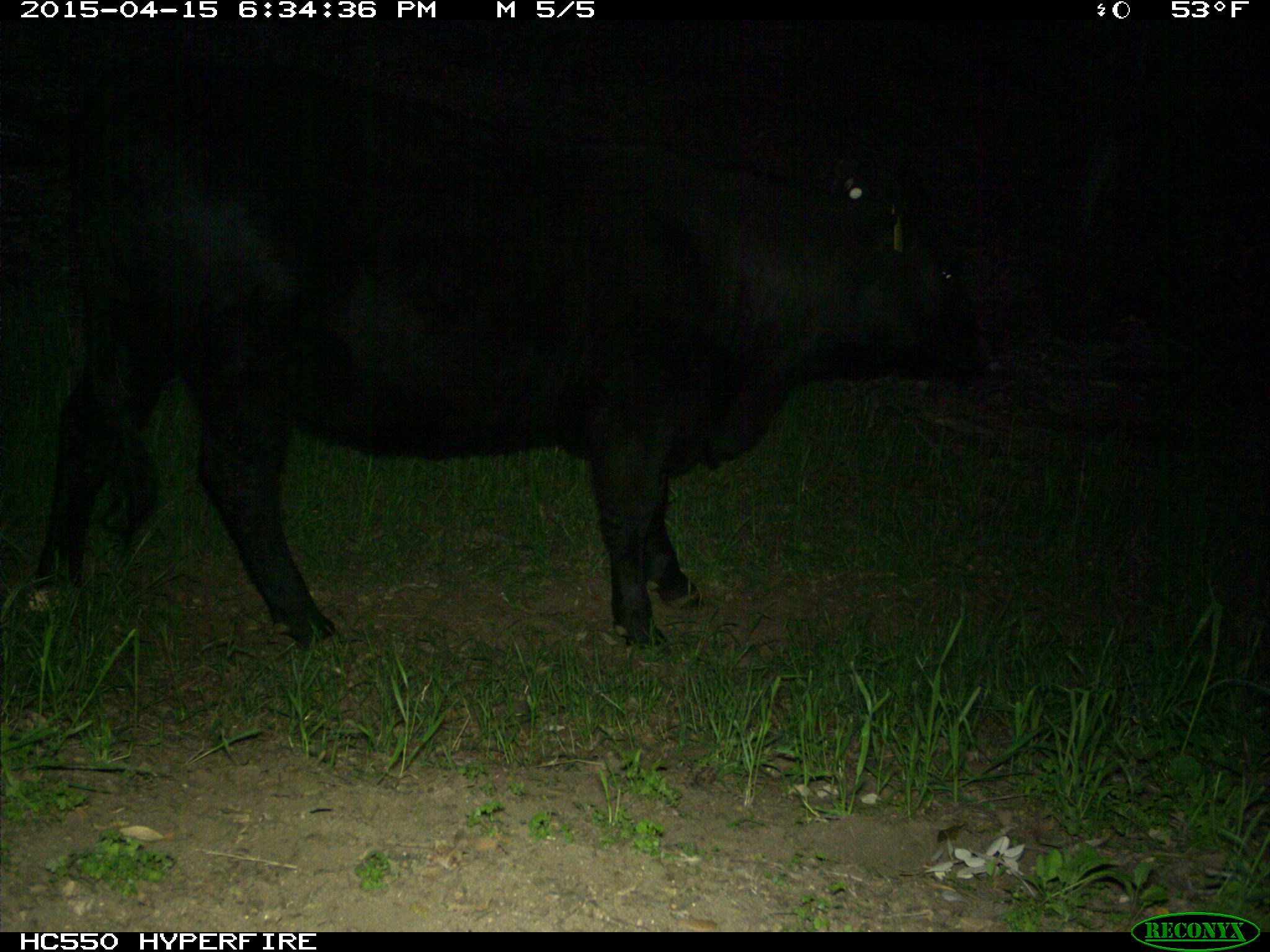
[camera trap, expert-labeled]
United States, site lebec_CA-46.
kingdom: Animalia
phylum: Chordata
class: Mammalia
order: Artiodactyla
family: Bovidae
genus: Bos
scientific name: Bos taurus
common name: domestic cow